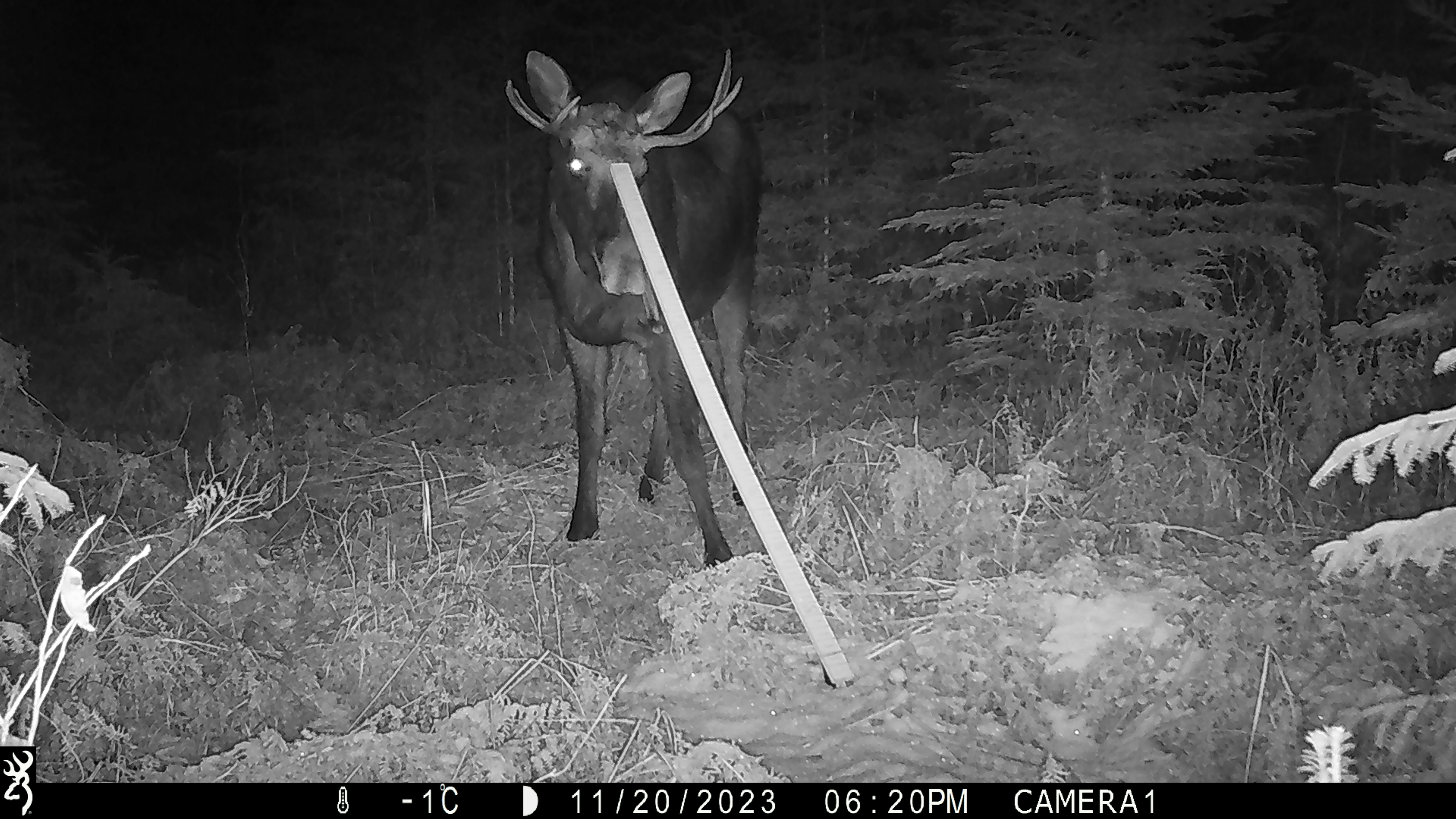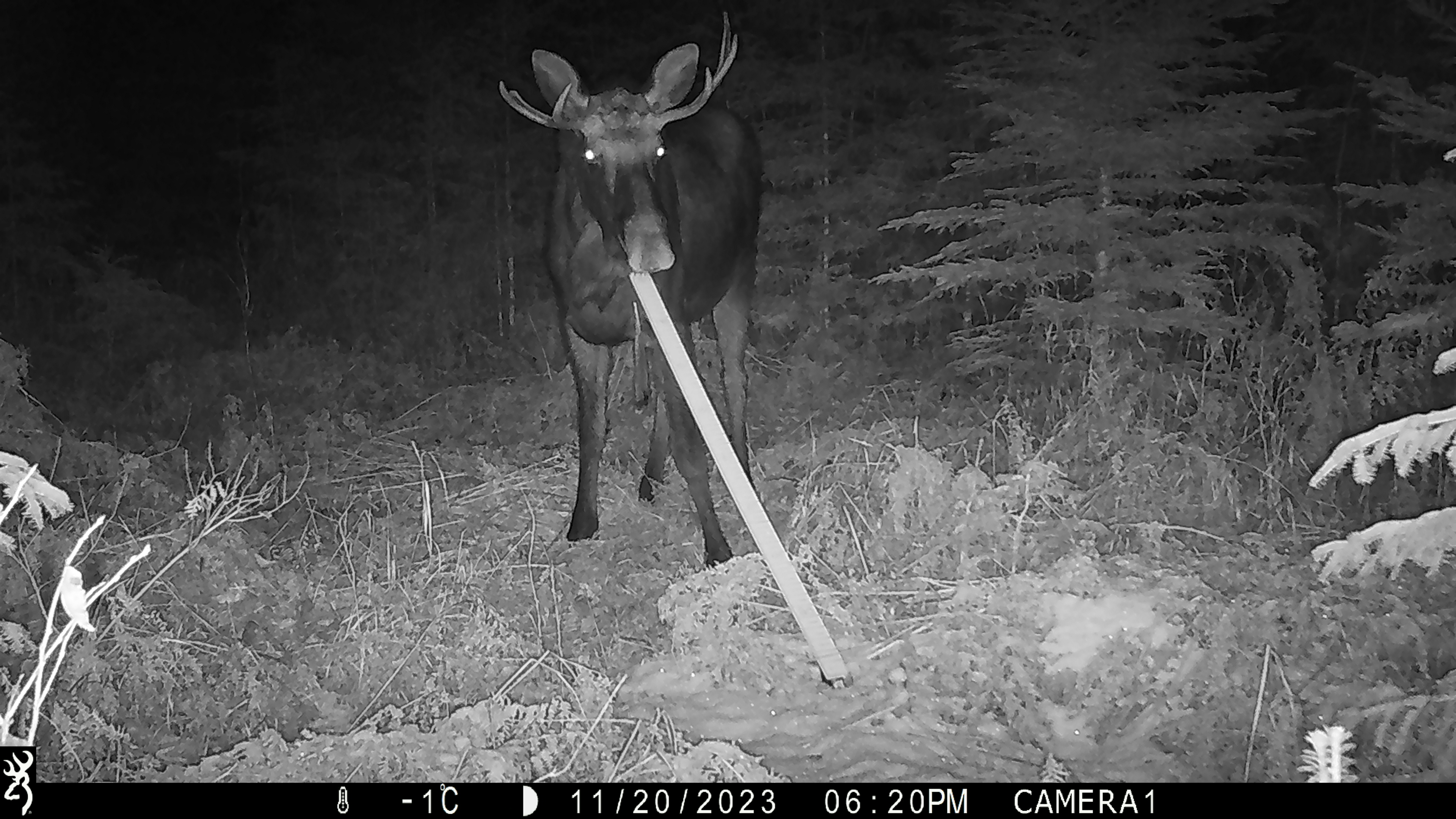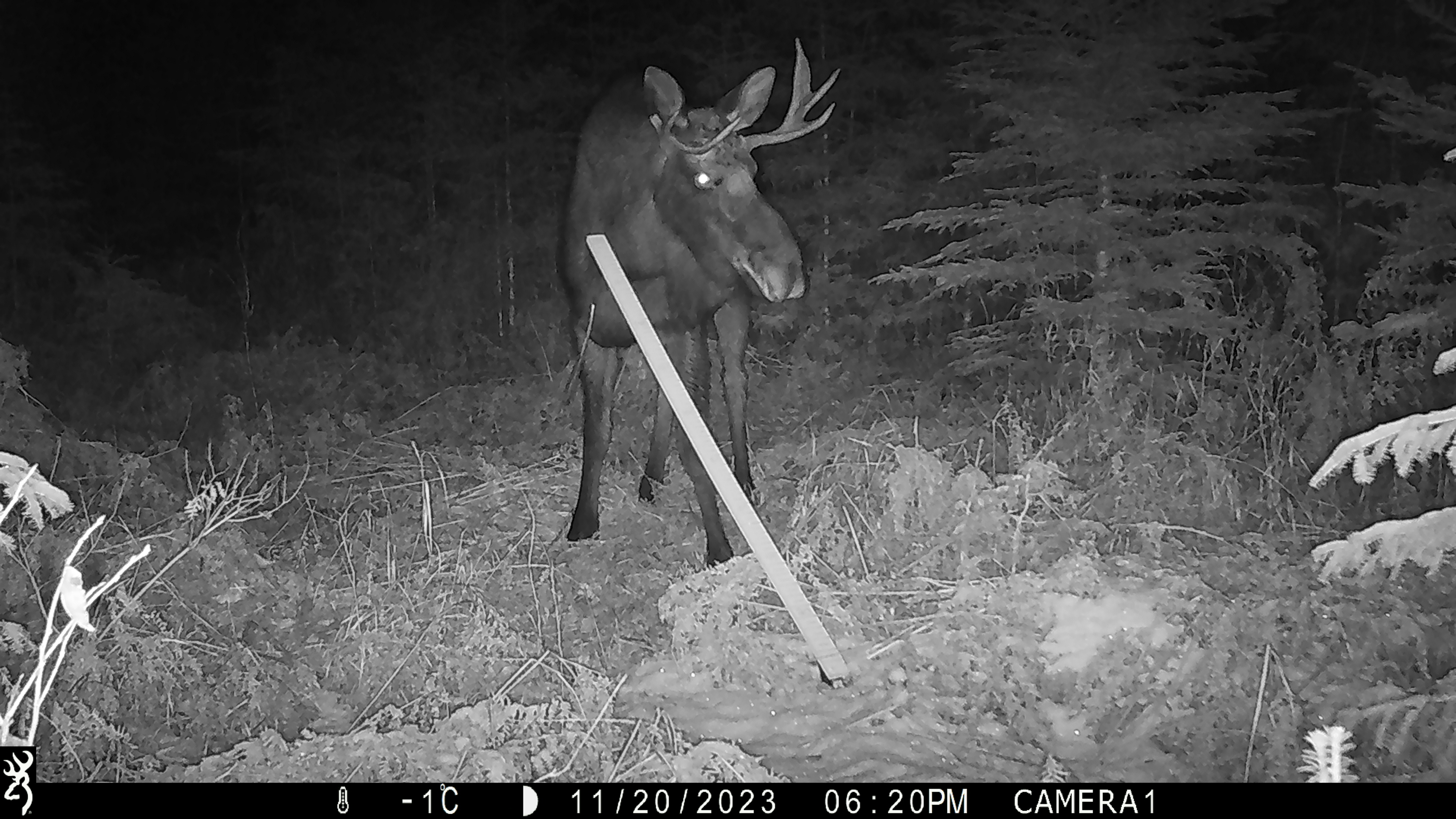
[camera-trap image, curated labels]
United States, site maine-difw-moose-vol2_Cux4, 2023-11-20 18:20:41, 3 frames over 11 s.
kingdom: Animalia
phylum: Chordata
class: Mammalia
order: Artiodactyla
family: Cervidae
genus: Alces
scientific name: Alces alces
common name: moose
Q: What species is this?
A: Moose (Alces alces).